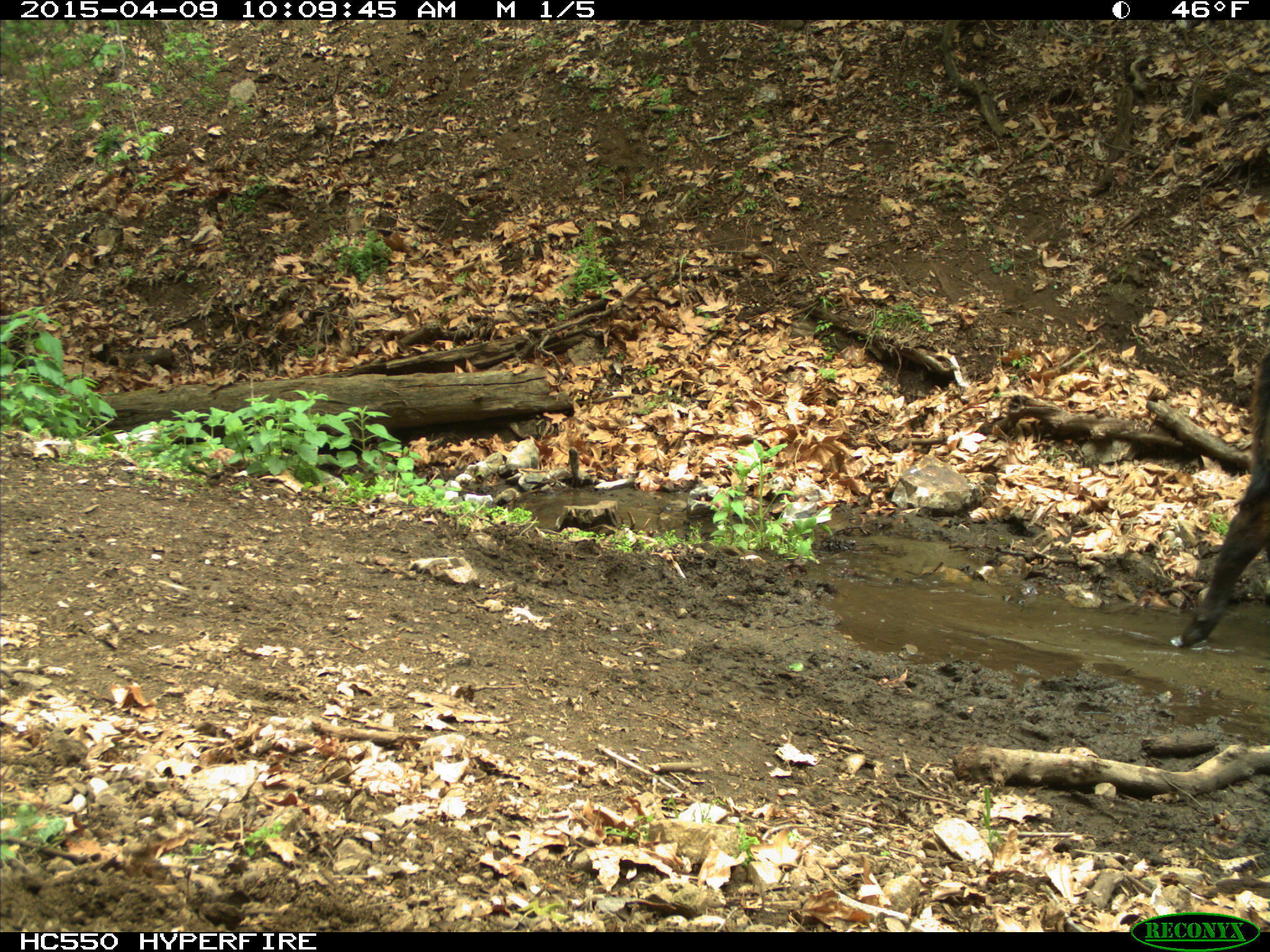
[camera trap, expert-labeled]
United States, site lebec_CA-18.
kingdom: Animalia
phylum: Chordata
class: Mammalia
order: Artiodactyla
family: Bovidae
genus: Bos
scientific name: Bos taurus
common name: domestic cow